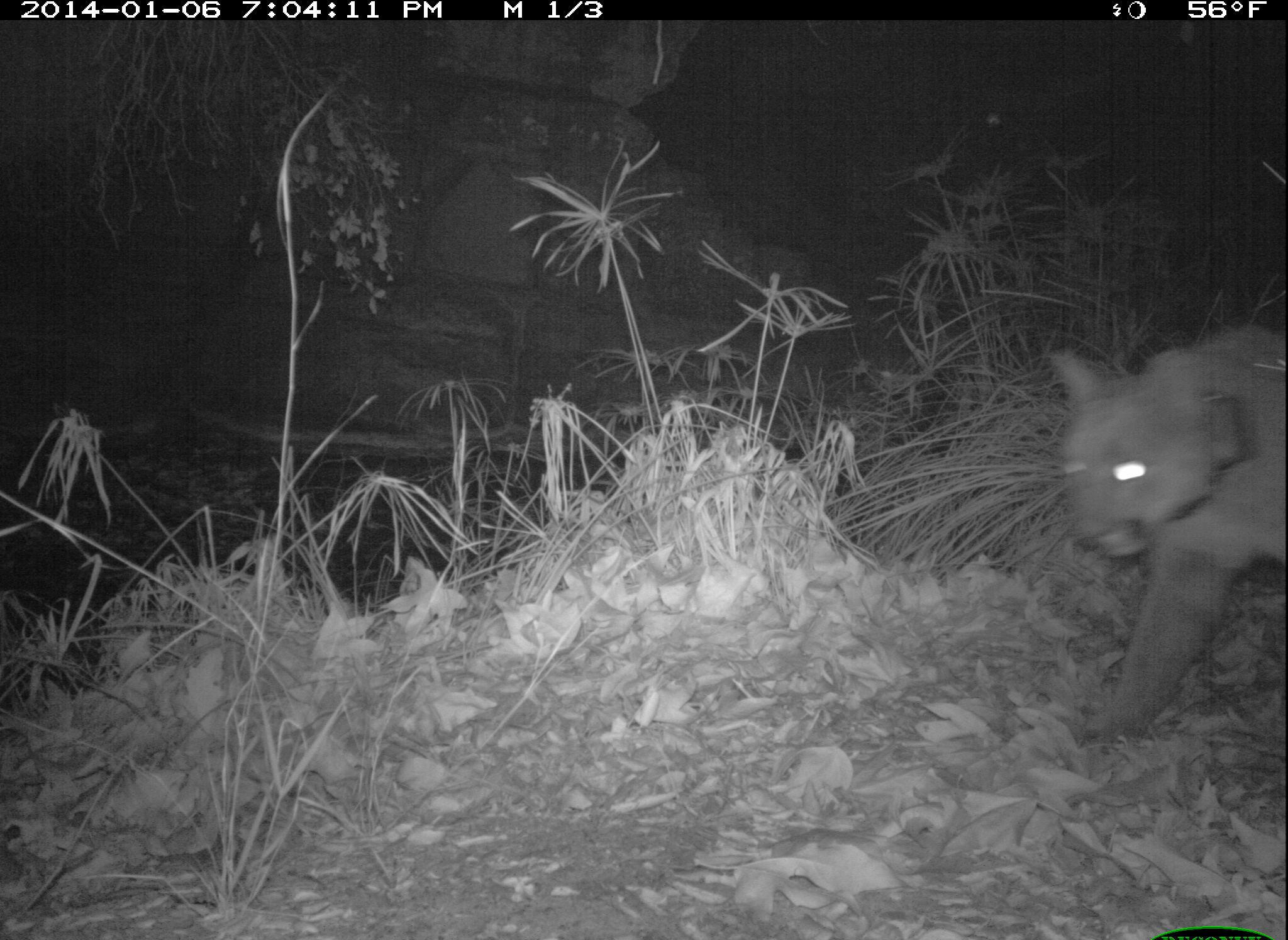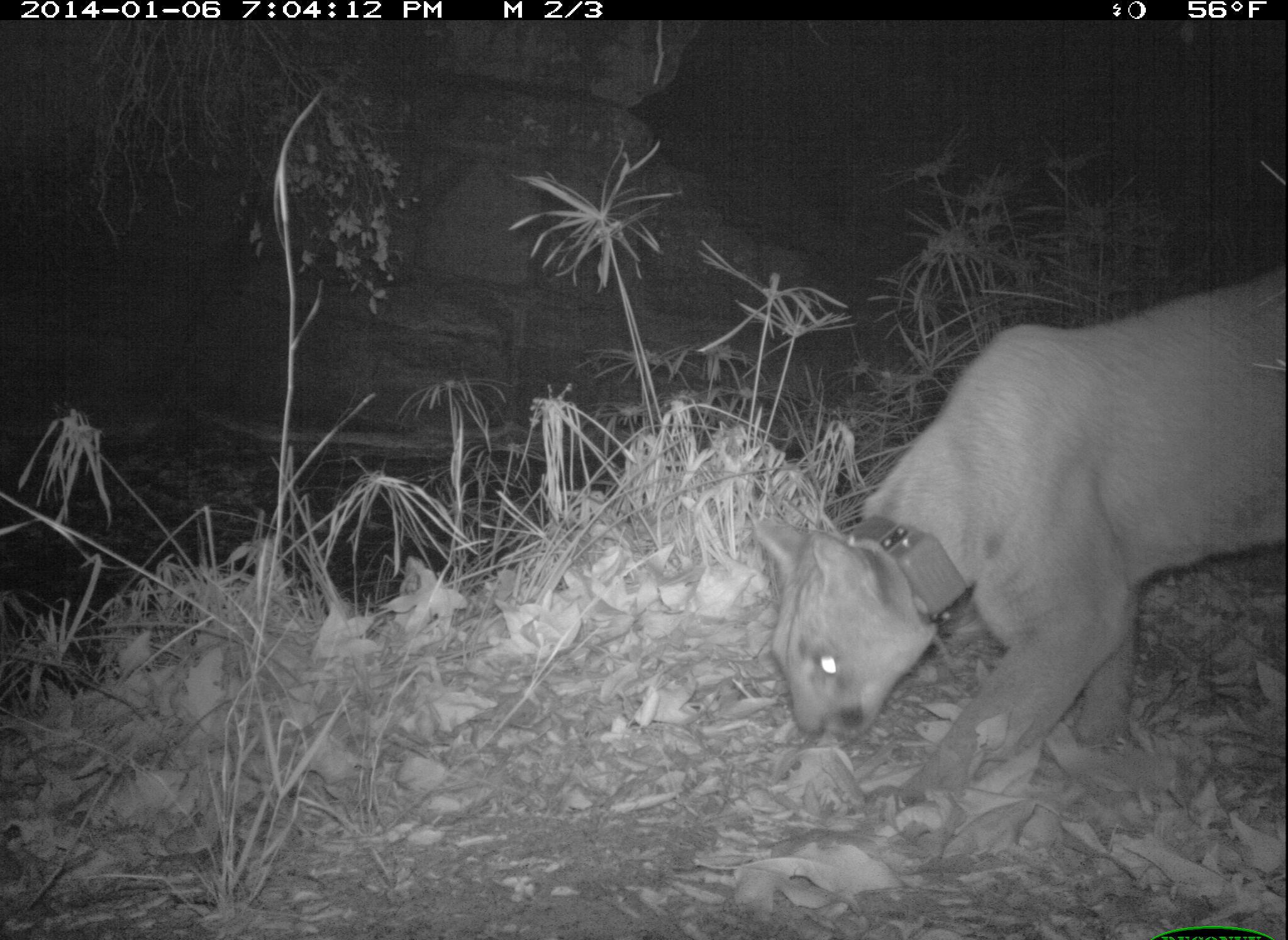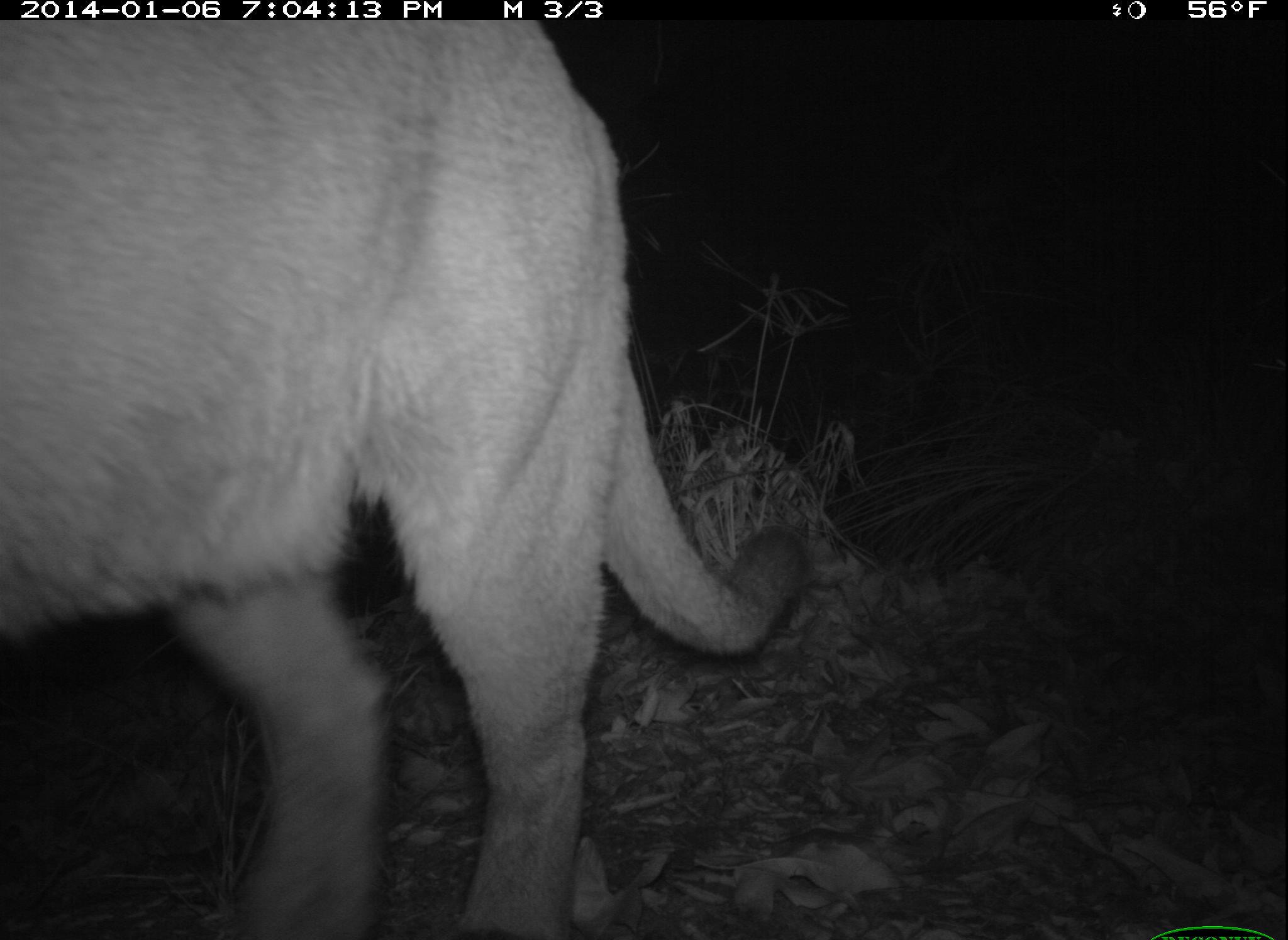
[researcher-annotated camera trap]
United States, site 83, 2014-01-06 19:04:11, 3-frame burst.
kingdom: Animalia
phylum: Chordata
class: Mammalia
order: Carnivora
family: Felidae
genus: Puma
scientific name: Puma concolor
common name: mountain lion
Mountain lion (Puma concolor).